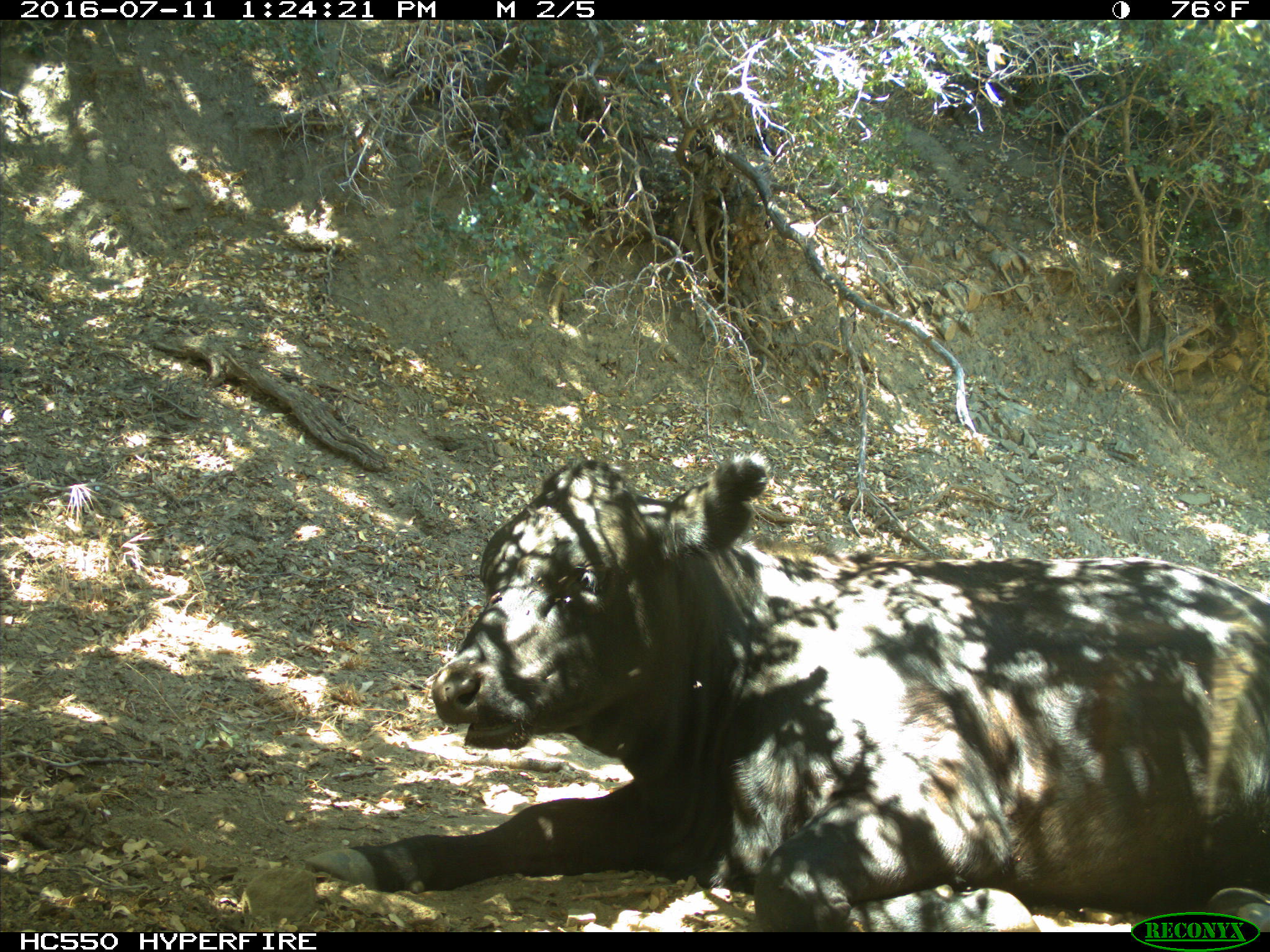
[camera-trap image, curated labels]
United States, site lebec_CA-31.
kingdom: Animalia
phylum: Chordata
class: Mammalia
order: Artiodactyla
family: Bovidae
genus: Bos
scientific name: Bos taurus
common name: domestic cow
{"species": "Bos taurus (domestic cow)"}